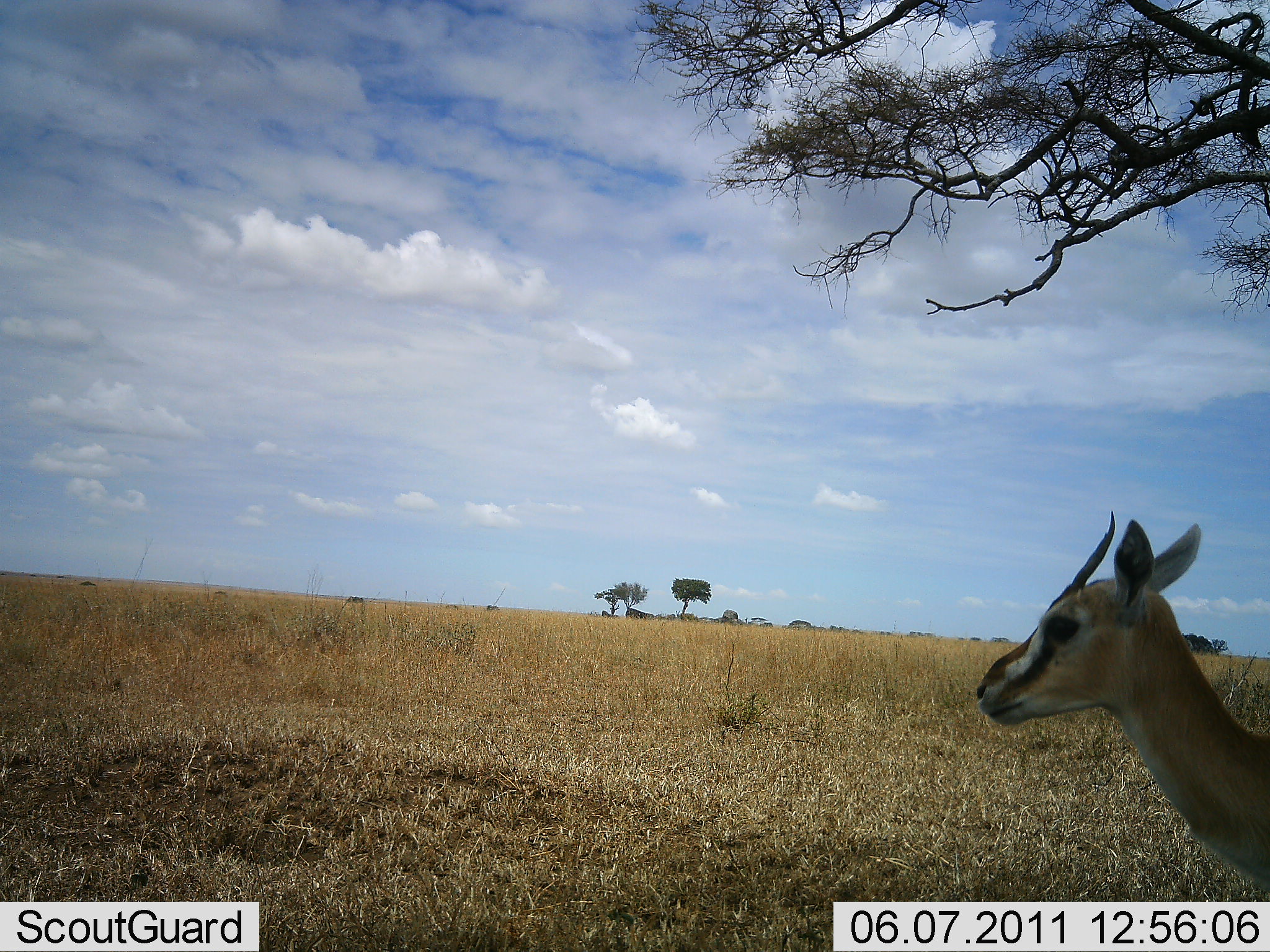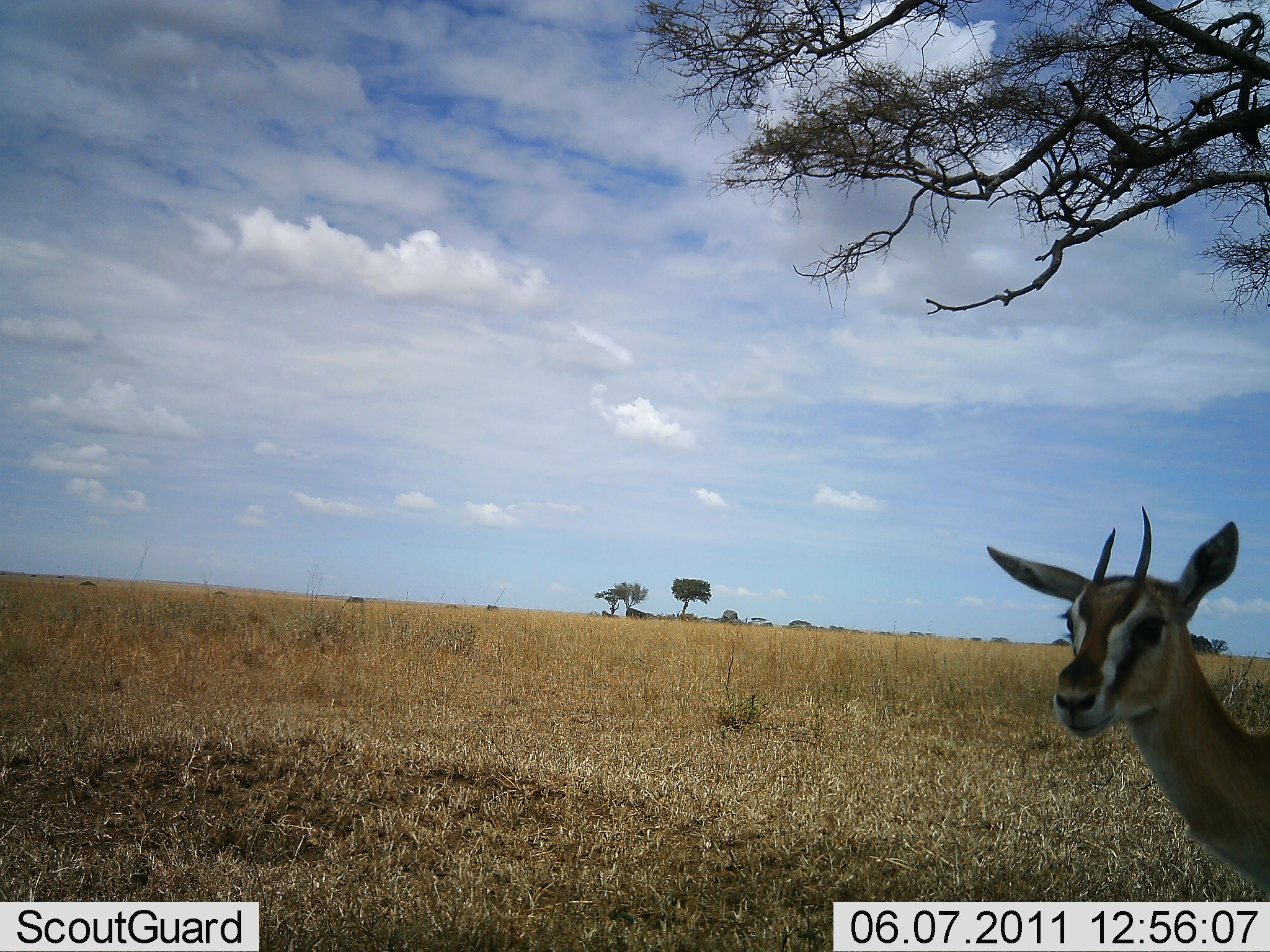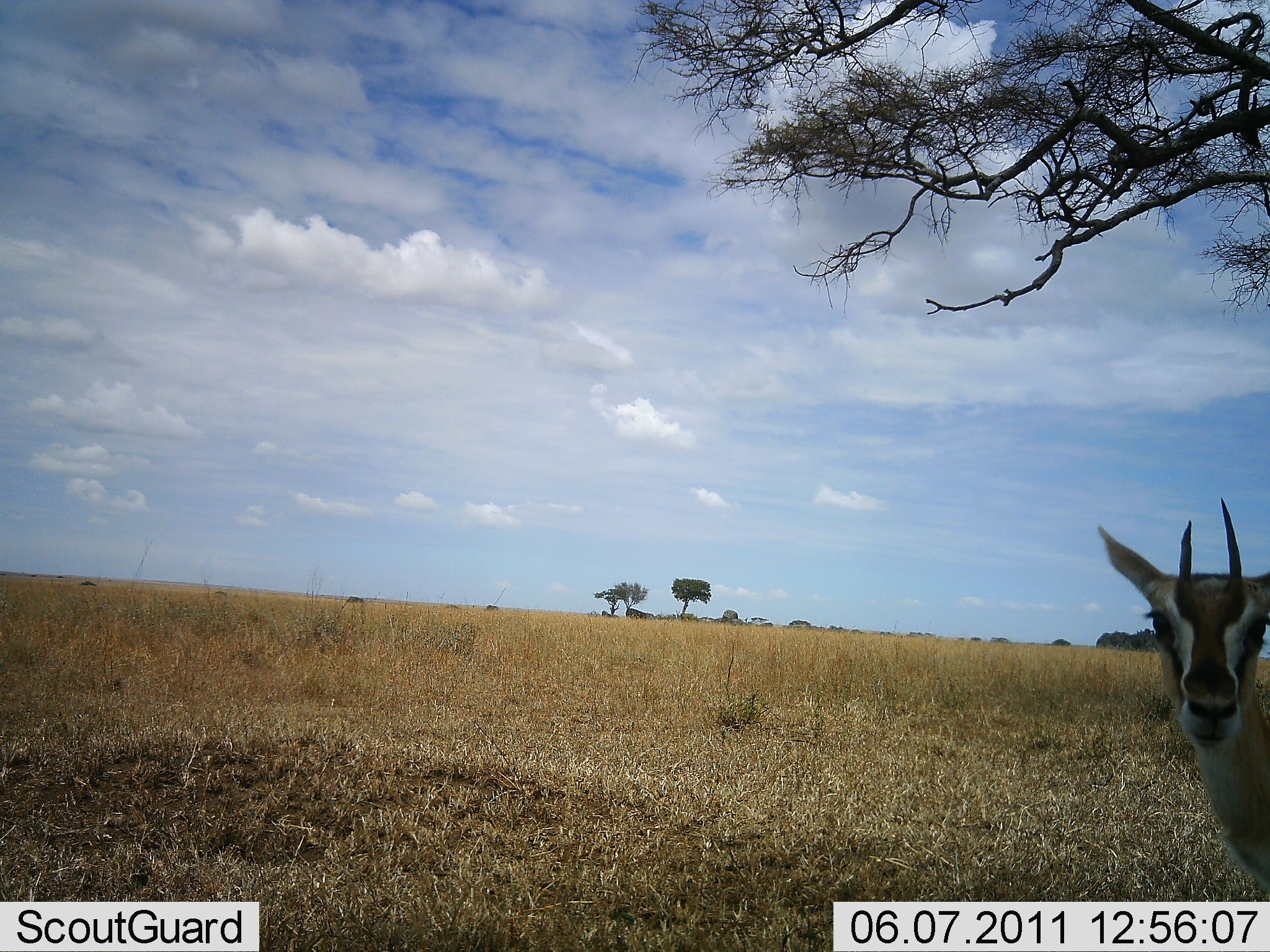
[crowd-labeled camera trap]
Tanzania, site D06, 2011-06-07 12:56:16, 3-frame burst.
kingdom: Animalia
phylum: Chordata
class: Mammalia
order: Artiodactyla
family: Bovidae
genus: Eudorcas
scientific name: Eudorcas thomsonii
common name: thomson's gazelle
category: gazellethomsons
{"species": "gazellethomsons (thomson's gazelle) (Eudorcas thomsonii)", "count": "1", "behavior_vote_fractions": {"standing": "100%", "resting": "0%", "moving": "7%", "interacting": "0%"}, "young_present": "7%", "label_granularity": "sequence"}